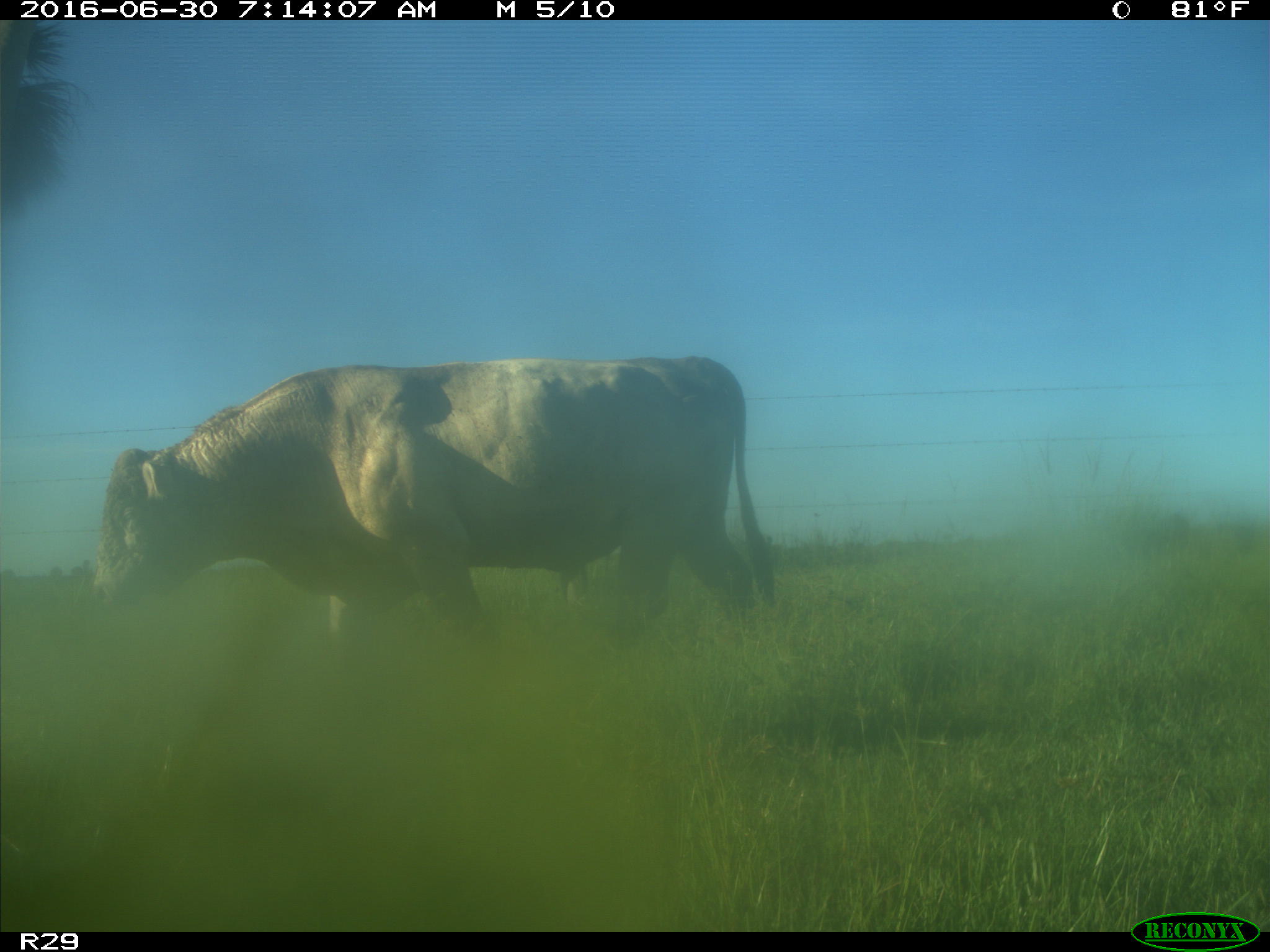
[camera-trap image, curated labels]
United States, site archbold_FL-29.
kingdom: Animalia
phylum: Chordata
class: Mammalia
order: Artiodactyla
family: Bovidae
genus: Bos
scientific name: Bos taurus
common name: domestic cow